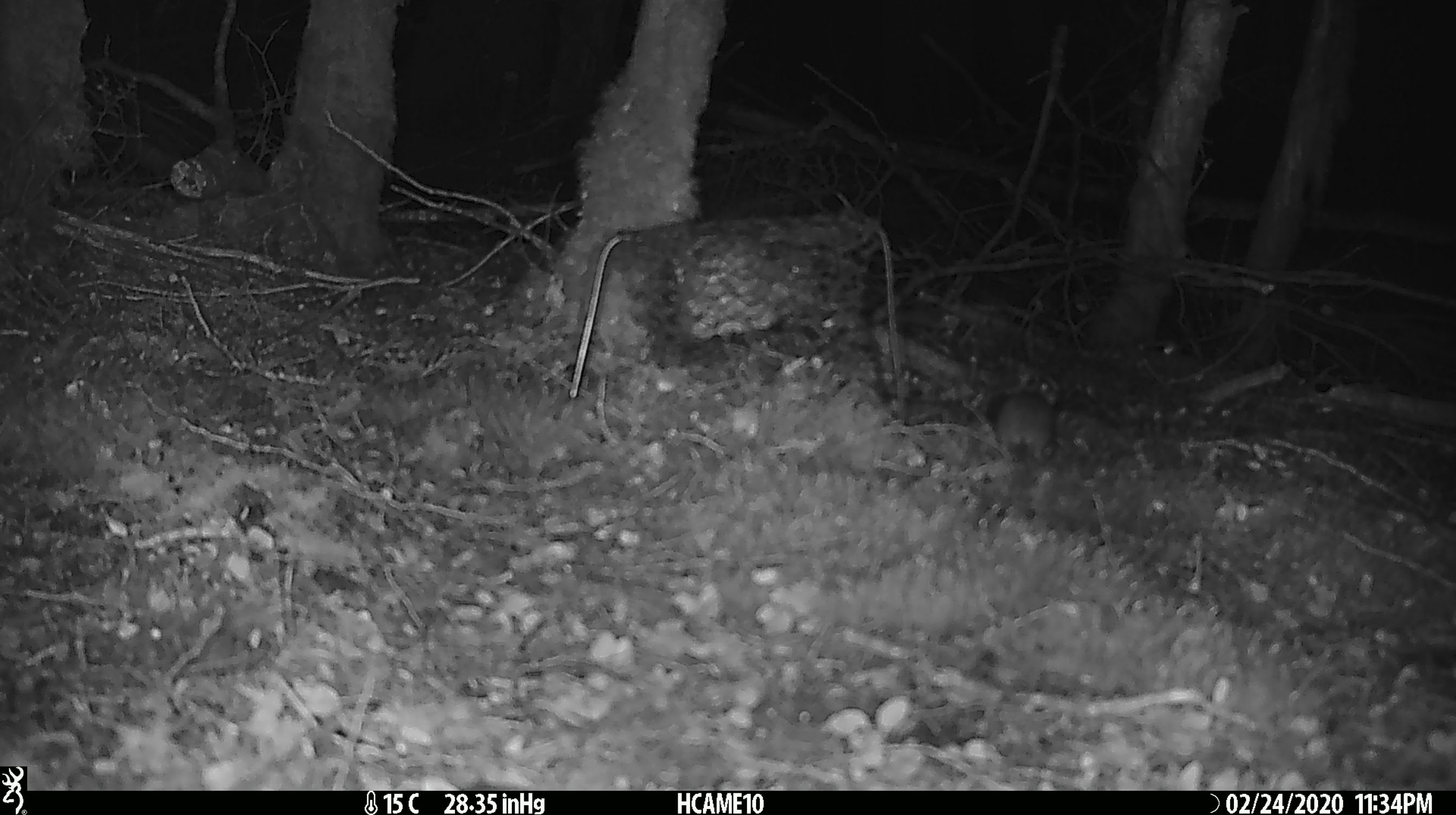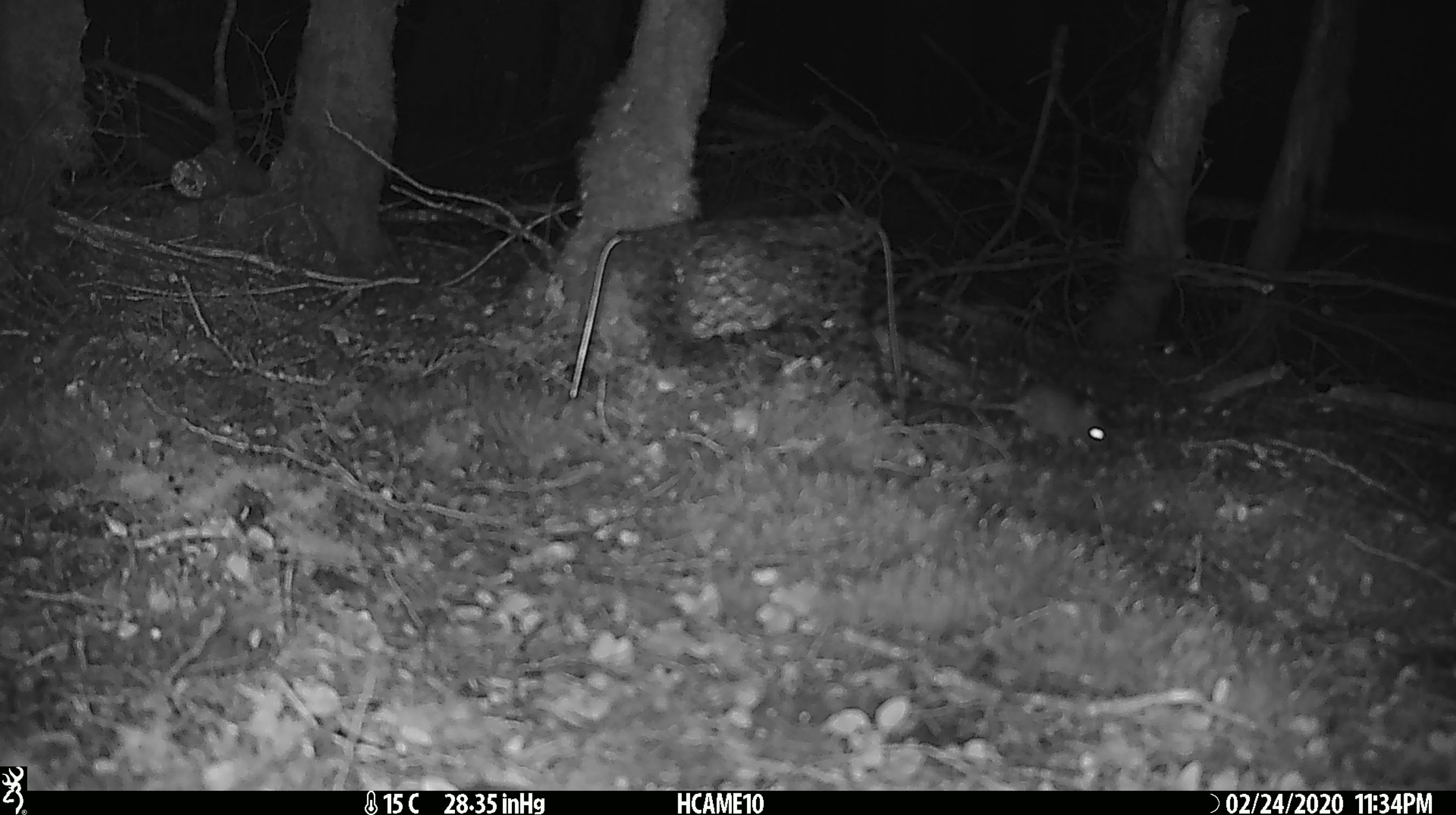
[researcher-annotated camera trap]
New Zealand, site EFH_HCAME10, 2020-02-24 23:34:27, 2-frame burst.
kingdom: Animalia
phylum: Chordata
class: Mammalia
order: Rodentia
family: Muridae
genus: Mus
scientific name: Mus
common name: mouse